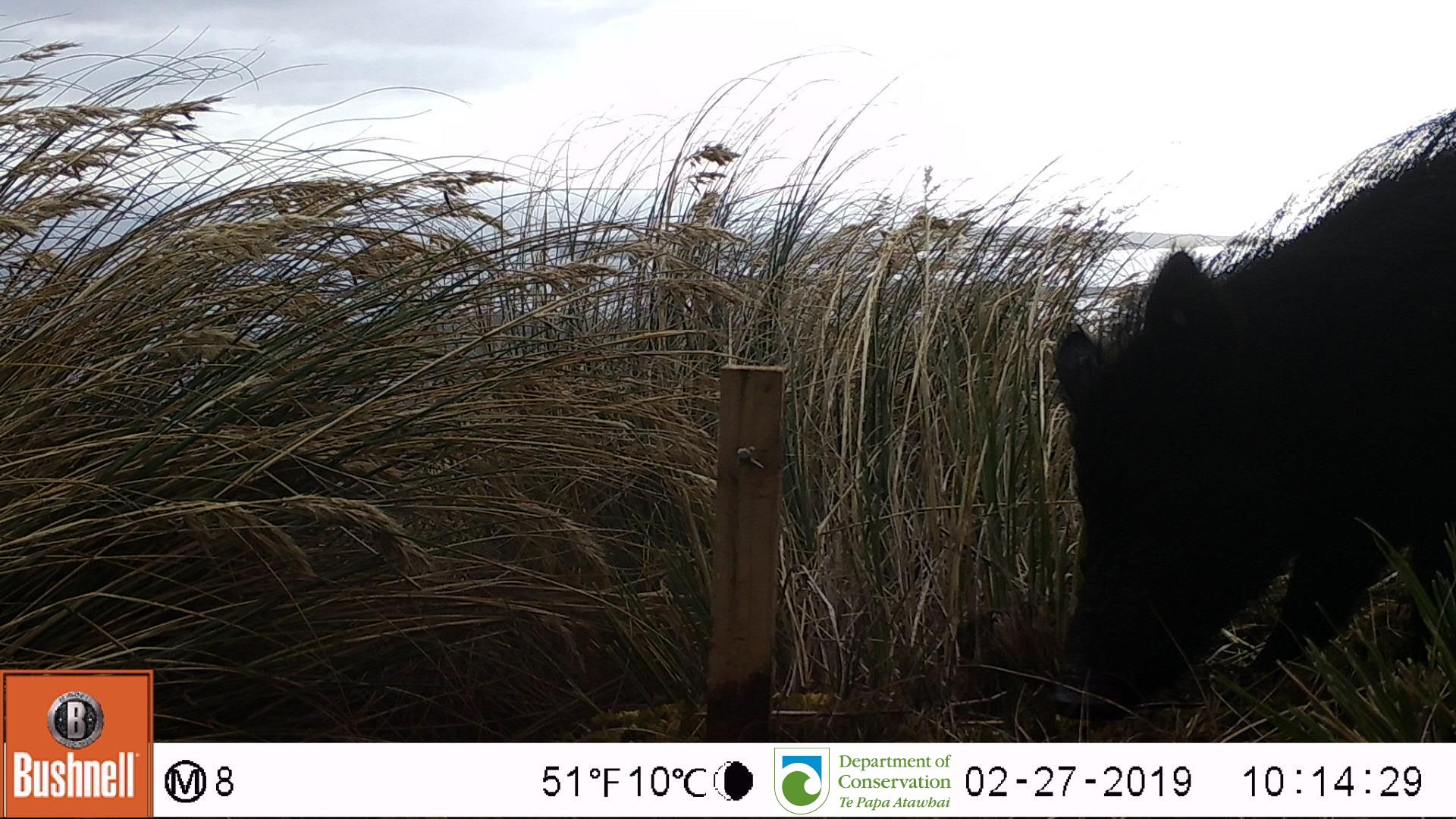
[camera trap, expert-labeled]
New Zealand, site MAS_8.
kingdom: Animalia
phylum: Chordata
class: Mammalia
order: Artiodactyla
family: Suidae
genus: Sus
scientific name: Sus scrofa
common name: pig